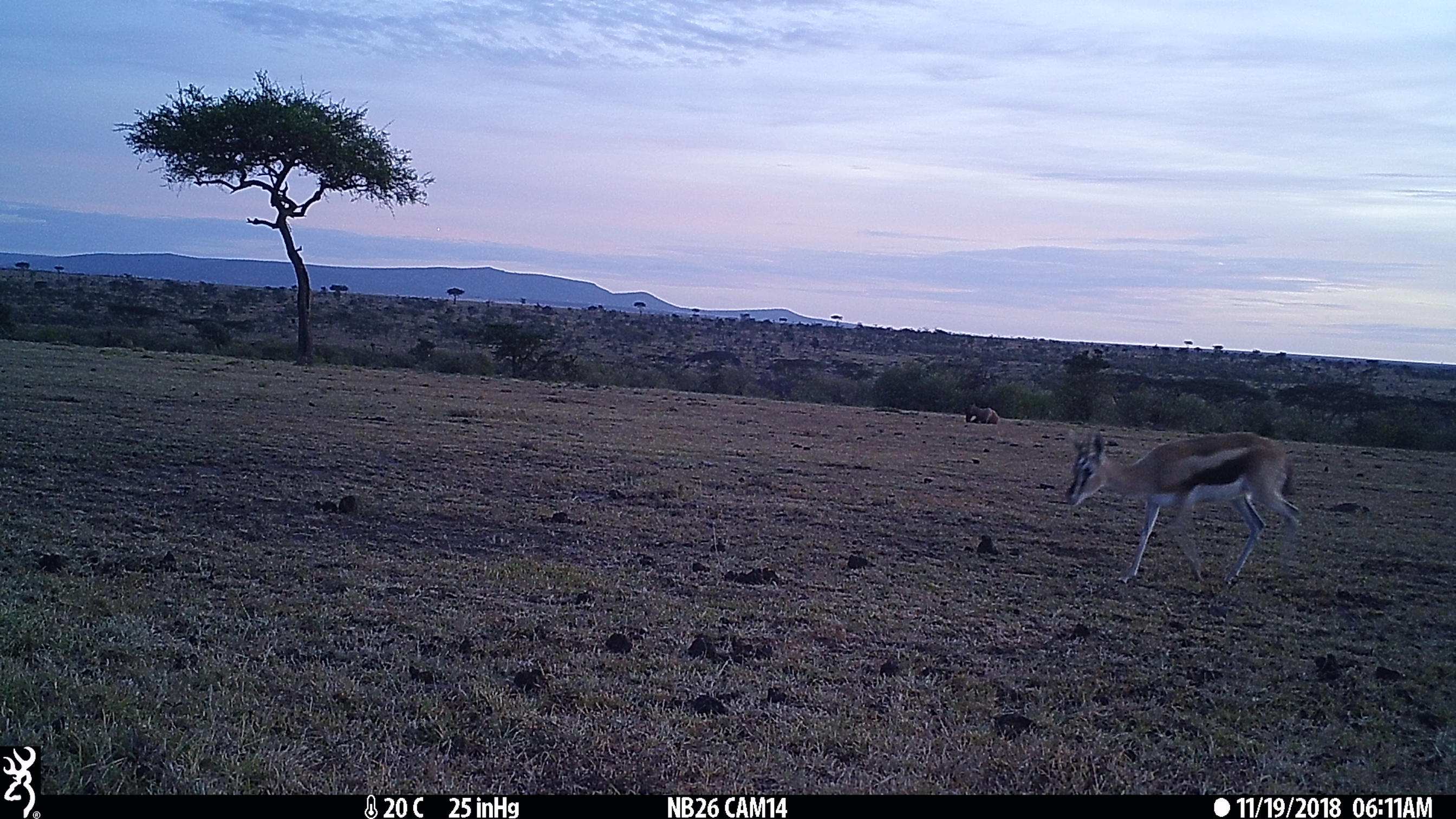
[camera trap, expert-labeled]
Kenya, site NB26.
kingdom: Animalia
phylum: Chordata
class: Mammalia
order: Artiodactyla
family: Bovidae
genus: Eudorcas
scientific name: Eudorcas thomsonii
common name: thomon's gazelle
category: gazelle thomsons